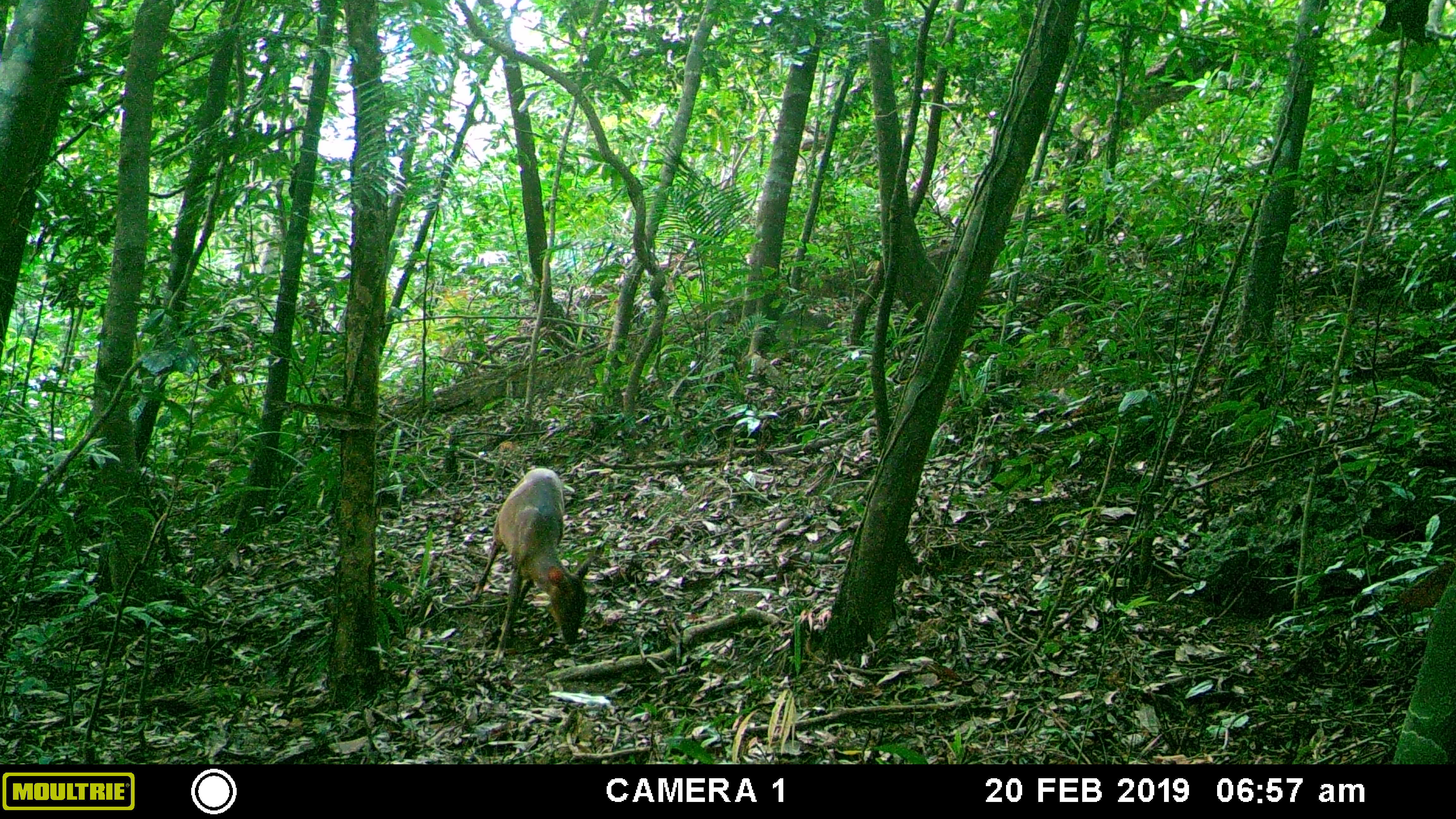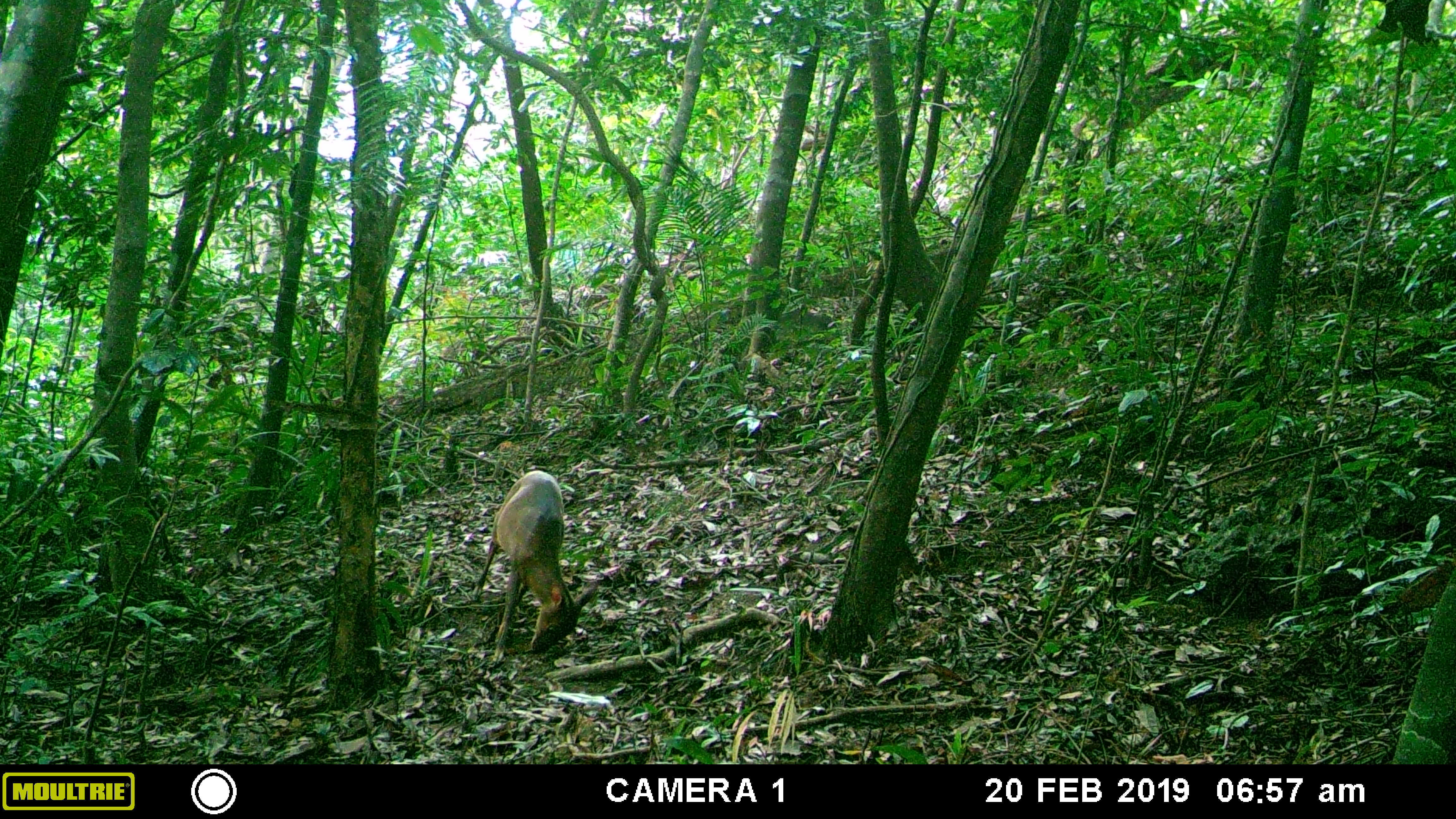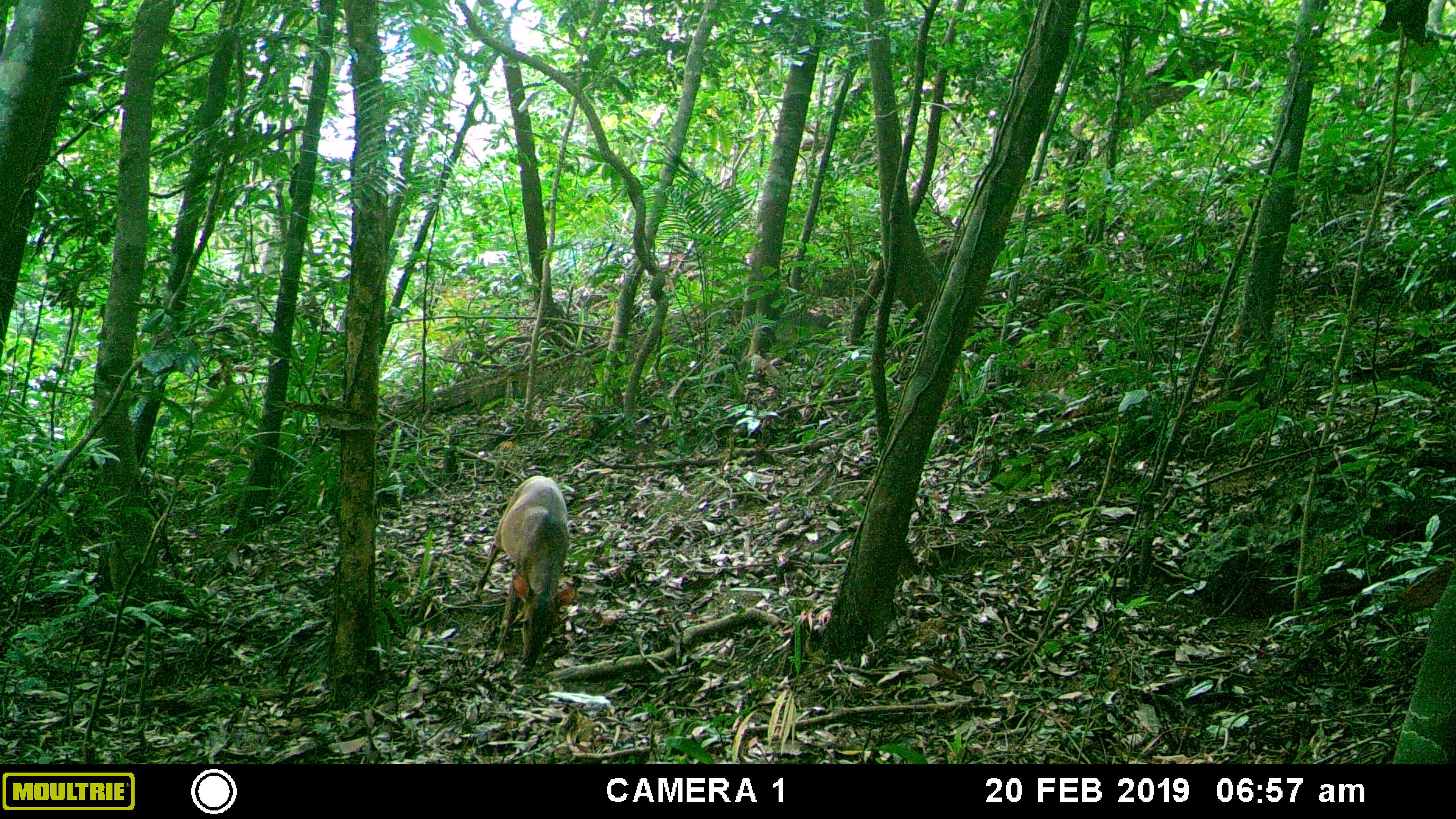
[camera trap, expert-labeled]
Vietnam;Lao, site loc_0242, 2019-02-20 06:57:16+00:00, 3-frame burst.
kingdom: Animalia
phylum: Chordata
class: Mammalia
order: Artiodactyla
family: Cervidae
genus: Muntiacus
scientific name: Muntiacus vuquangensis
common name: large-antlered muntjac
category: large antlered muntjac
Large antlered muntjac (large-antlered muntjac) (Muntiacus vuquangensis). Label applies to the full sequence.